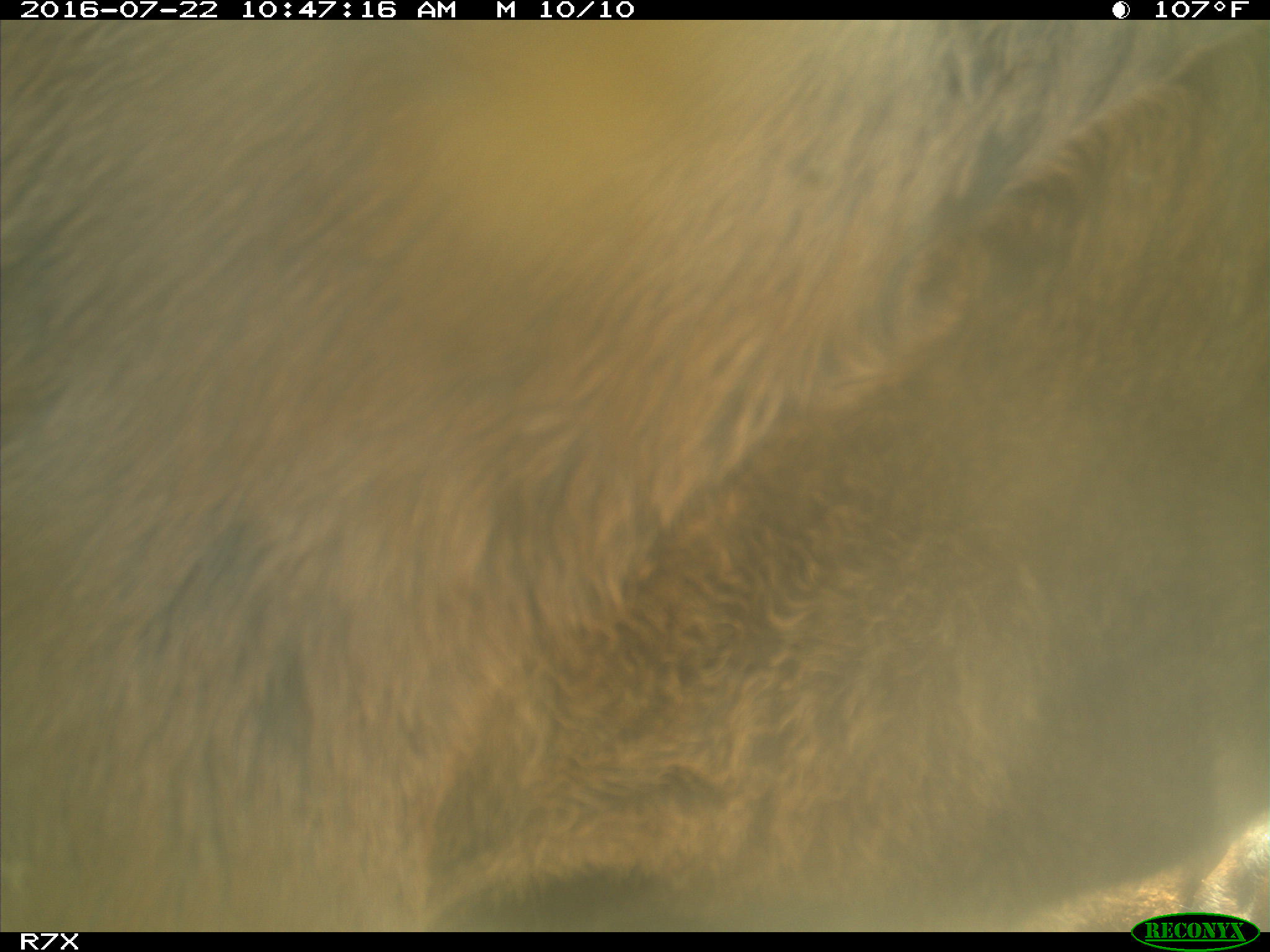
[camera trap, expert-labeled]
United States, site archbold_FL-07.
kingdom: Animalia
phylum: Chordata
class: Mammalia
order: Artiodactyla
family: Bovidae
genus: Bos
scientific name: Bos taurus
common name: domestic cow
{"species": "Bos taurus (domestic cow)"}